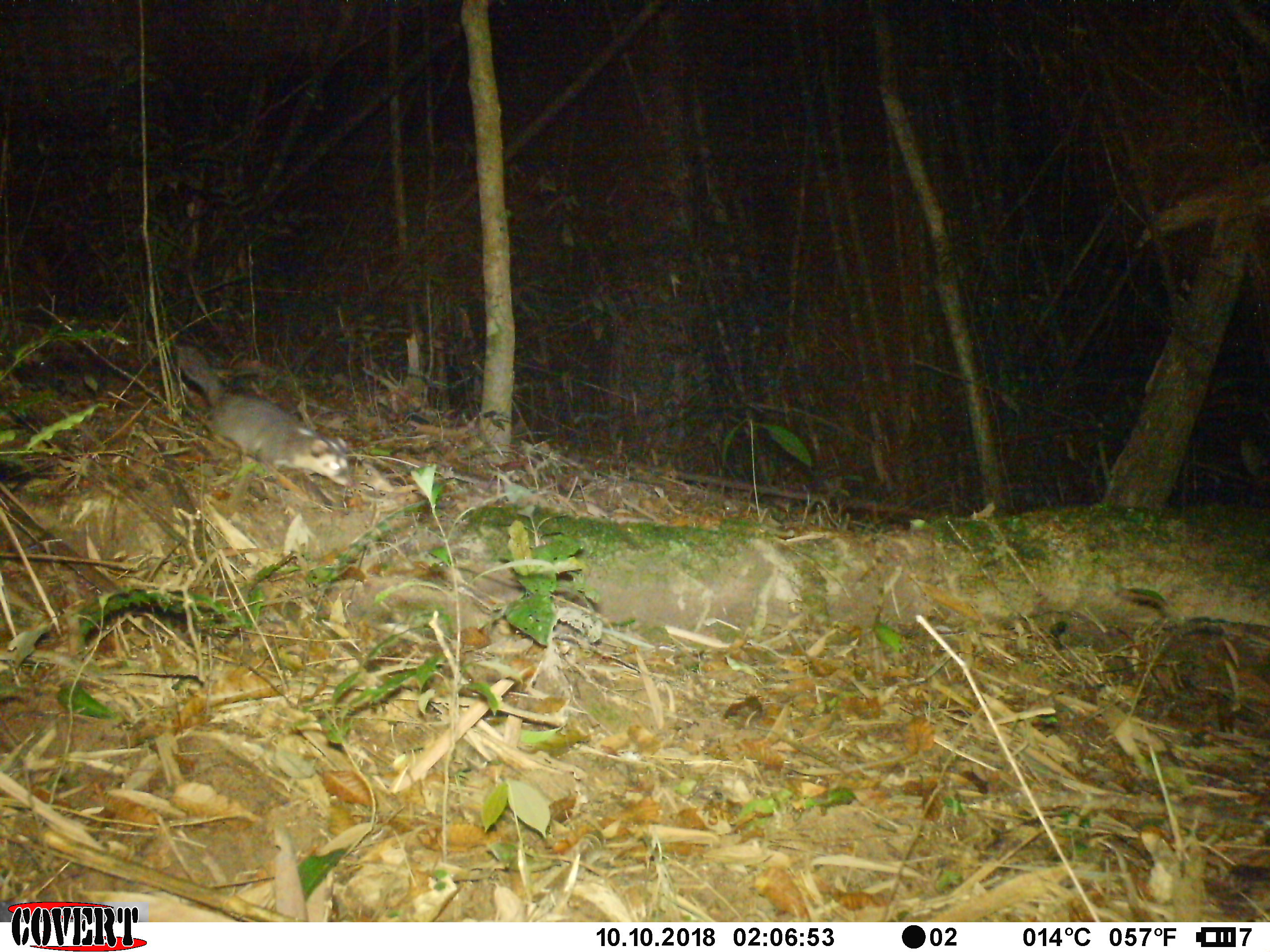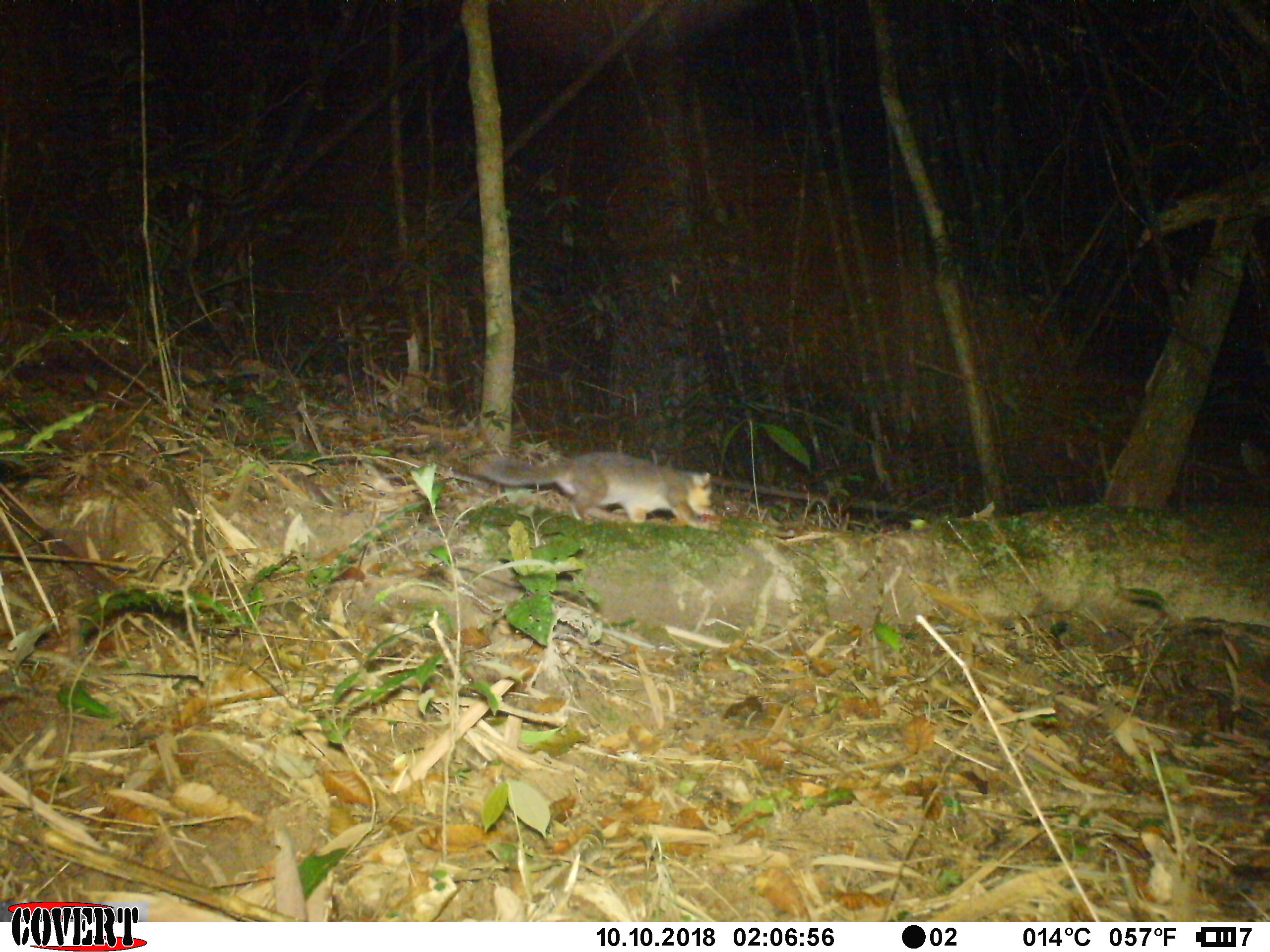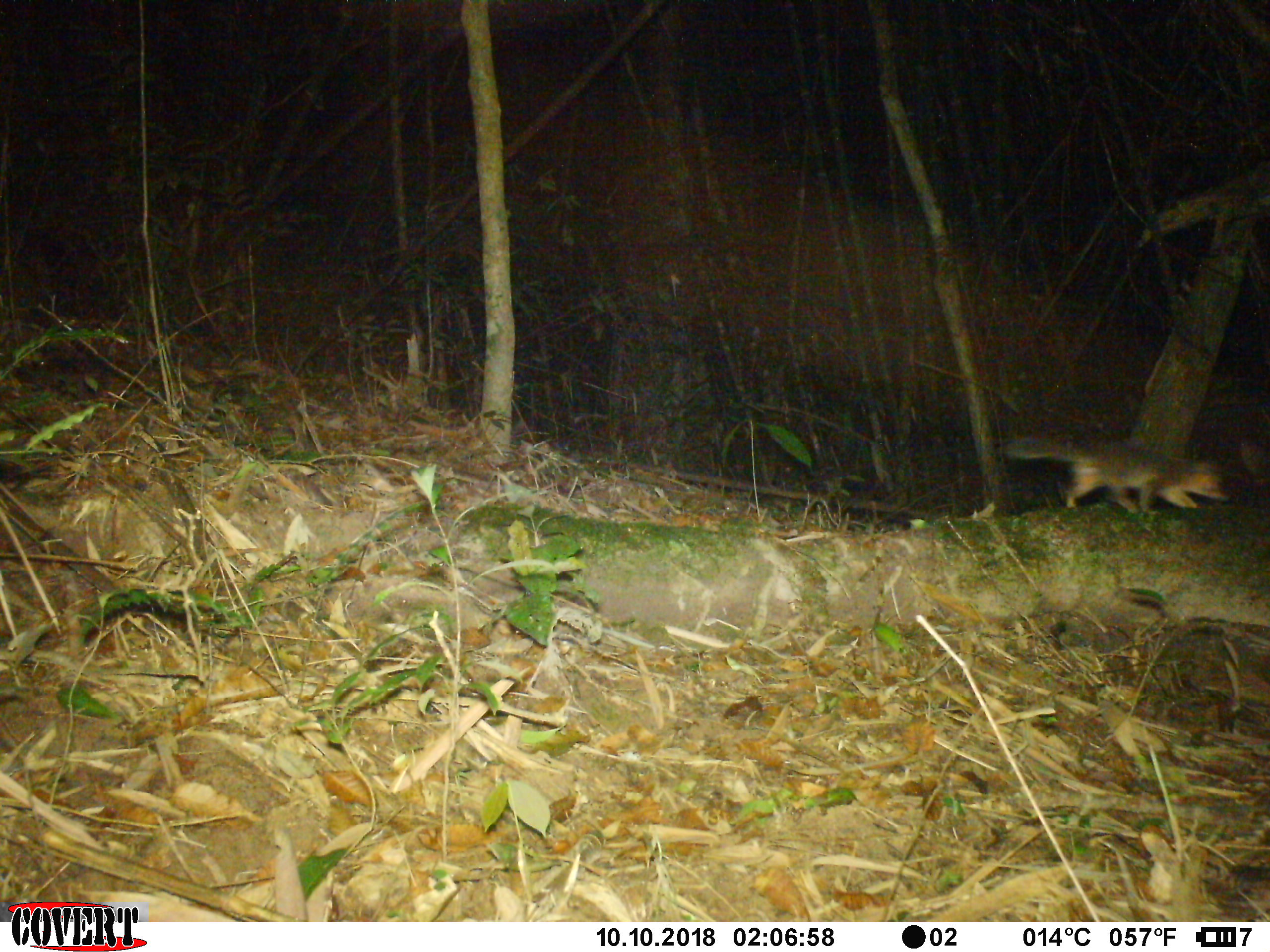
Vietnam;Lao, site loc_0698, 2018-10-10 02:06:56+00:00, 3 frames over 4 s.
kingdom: Animalia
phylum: Chordata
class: Mammalia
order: Carnivora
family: Mustelidae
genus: Melogale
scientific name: Melogale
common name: ferret badger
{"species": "ferret badger (Melogale)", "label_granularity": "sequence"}